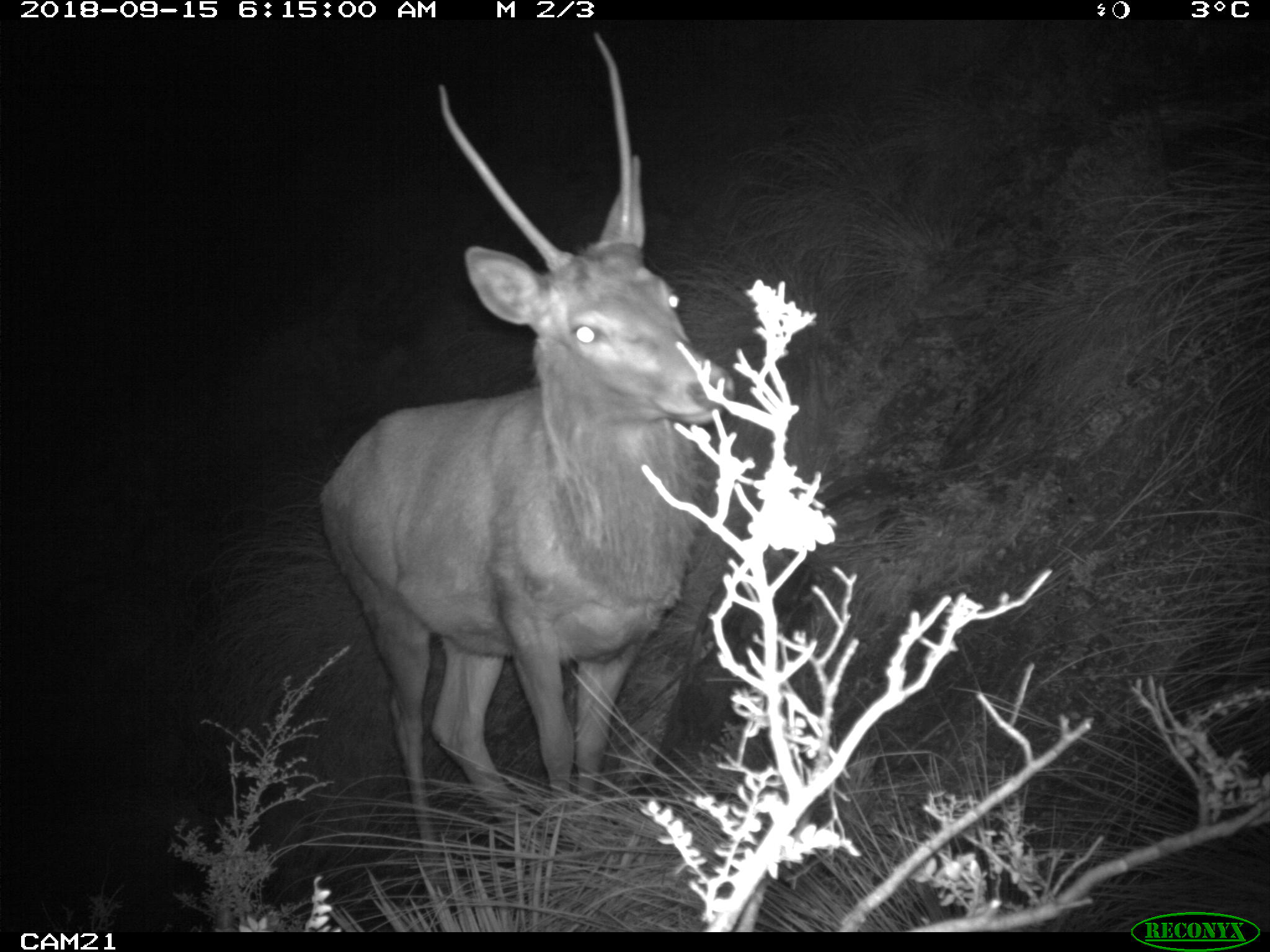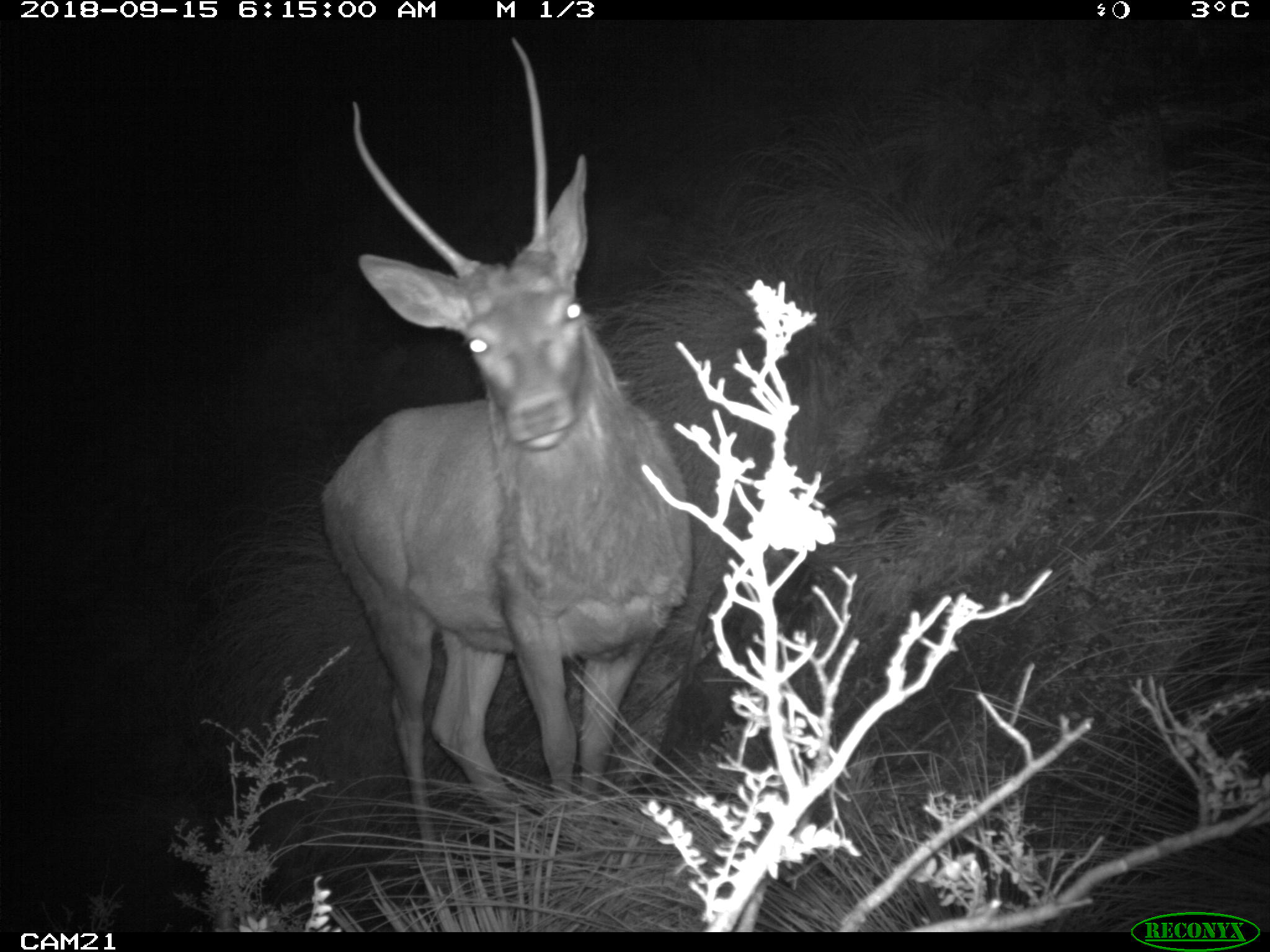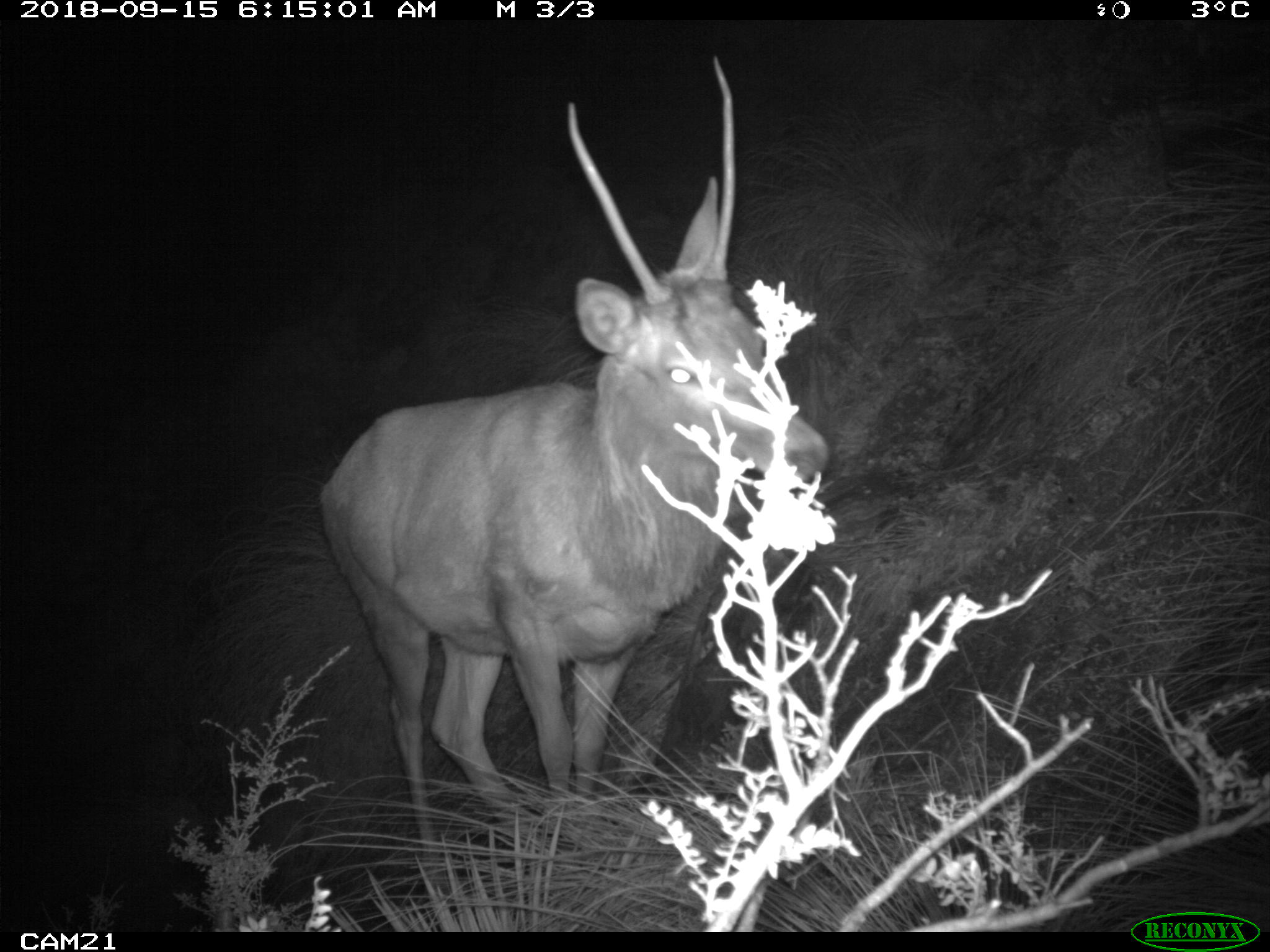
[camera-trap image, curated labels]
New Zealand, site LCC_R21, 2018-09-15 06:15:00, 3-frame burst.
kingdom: Animalia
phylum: Chordata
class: Mammalia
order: Artiodactyla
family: Cervidae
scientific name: Cervidae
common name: deer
Deer (Cervidae).